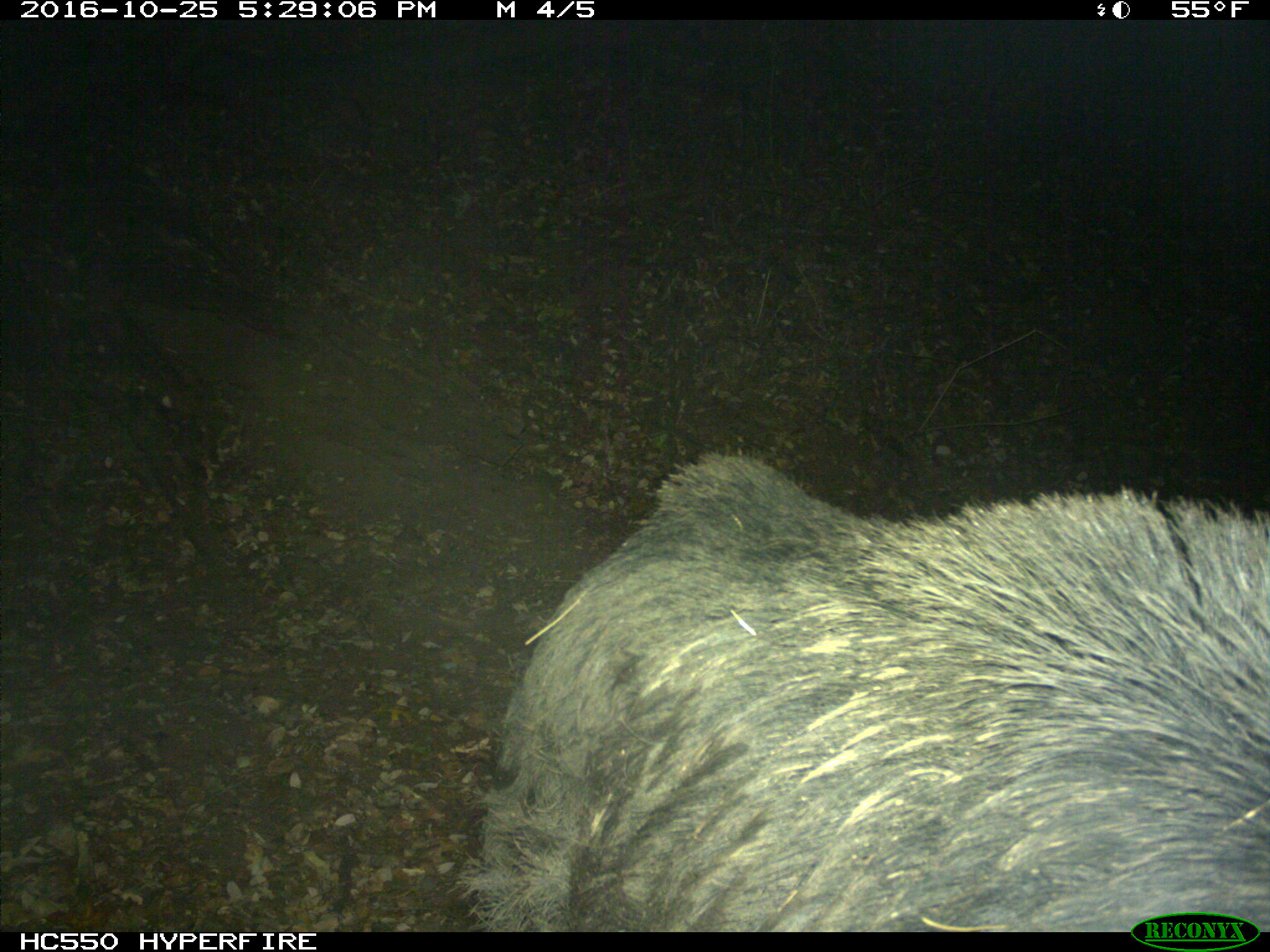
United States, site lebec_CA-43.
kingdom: Animalia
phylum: Chordata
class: Mammalia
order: Artiodactyla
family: Suidae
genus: Sus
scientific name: Sus scrofa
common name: wild boar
Sus scrofa (wild boar).